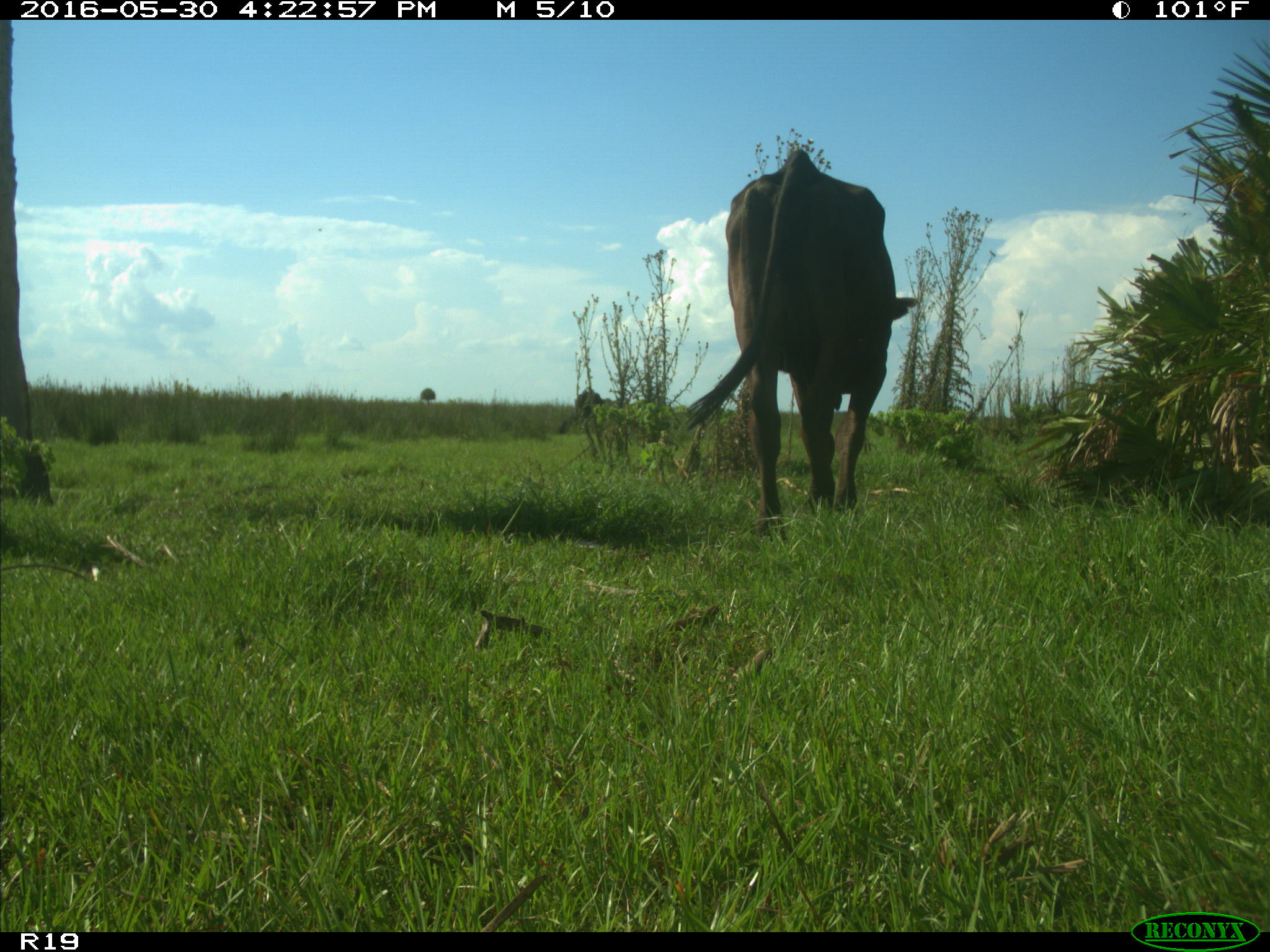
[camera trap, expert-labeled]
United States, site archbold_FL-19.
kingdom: Animalia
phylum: Chordata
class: Mammalia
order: Artiodactyla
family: Bovidae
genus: Bos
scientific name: Bos taurus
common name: domestic cow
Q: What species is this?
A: Bos taurus (domestic cow).